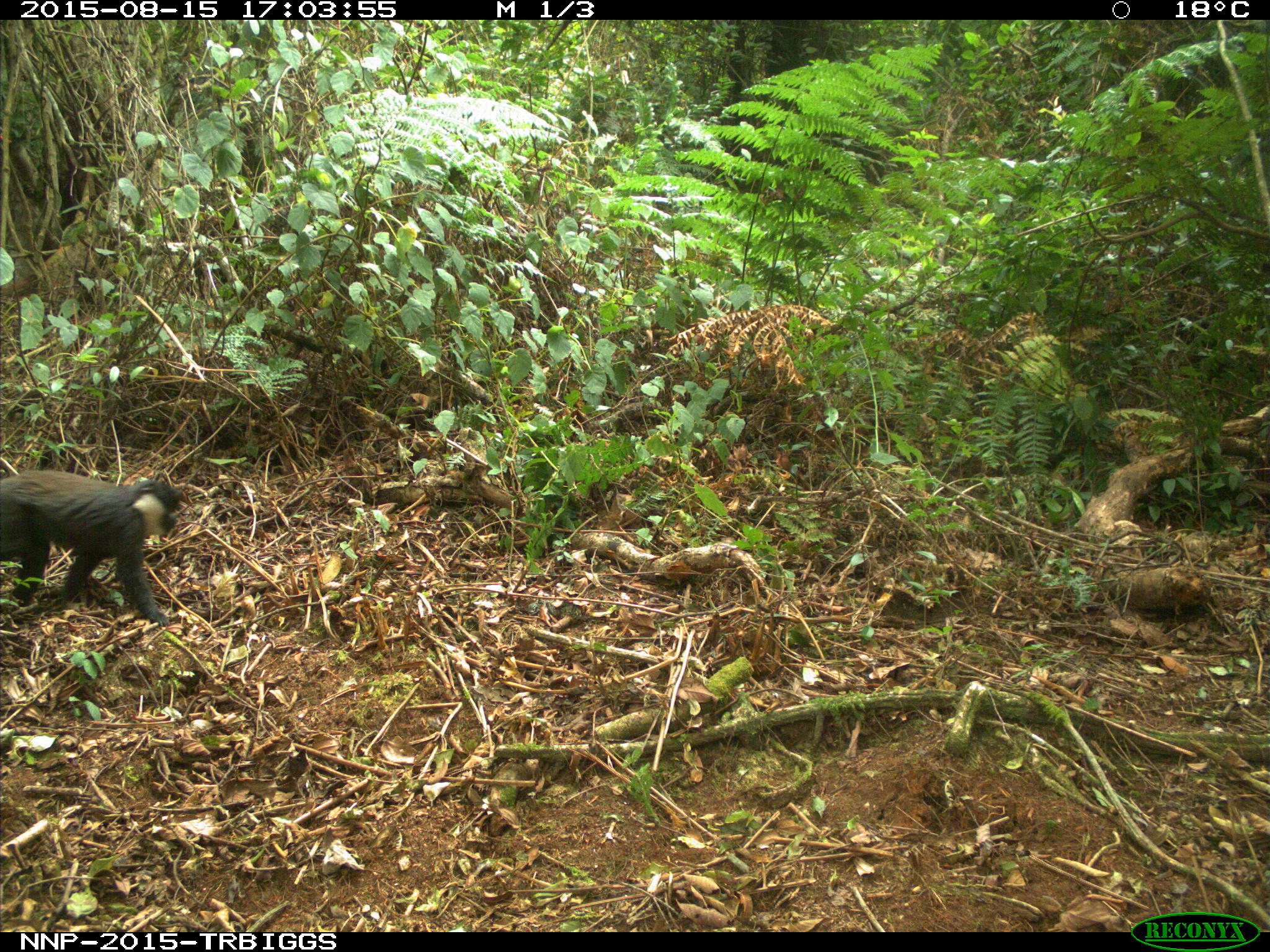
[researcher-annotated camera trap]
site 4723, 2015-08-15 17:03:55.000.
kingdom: Animalia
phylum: Chordata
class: Mammalia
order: Primates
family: Cercopithecidae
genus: Allochrocebus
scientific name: Allochrocebus lhoesti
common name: l'hoest's monkey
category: cercopithecus lhoesti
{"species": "cercopithecus lhoesti (l'hoest's monkey) (Allochrocebus lhoesti)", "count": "1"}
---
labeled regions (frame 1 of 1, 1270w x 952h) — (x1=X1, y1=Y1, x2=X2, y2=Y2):
cercopithecus lhoesti: (x1=1, y1=468, x2=184, y2=624)